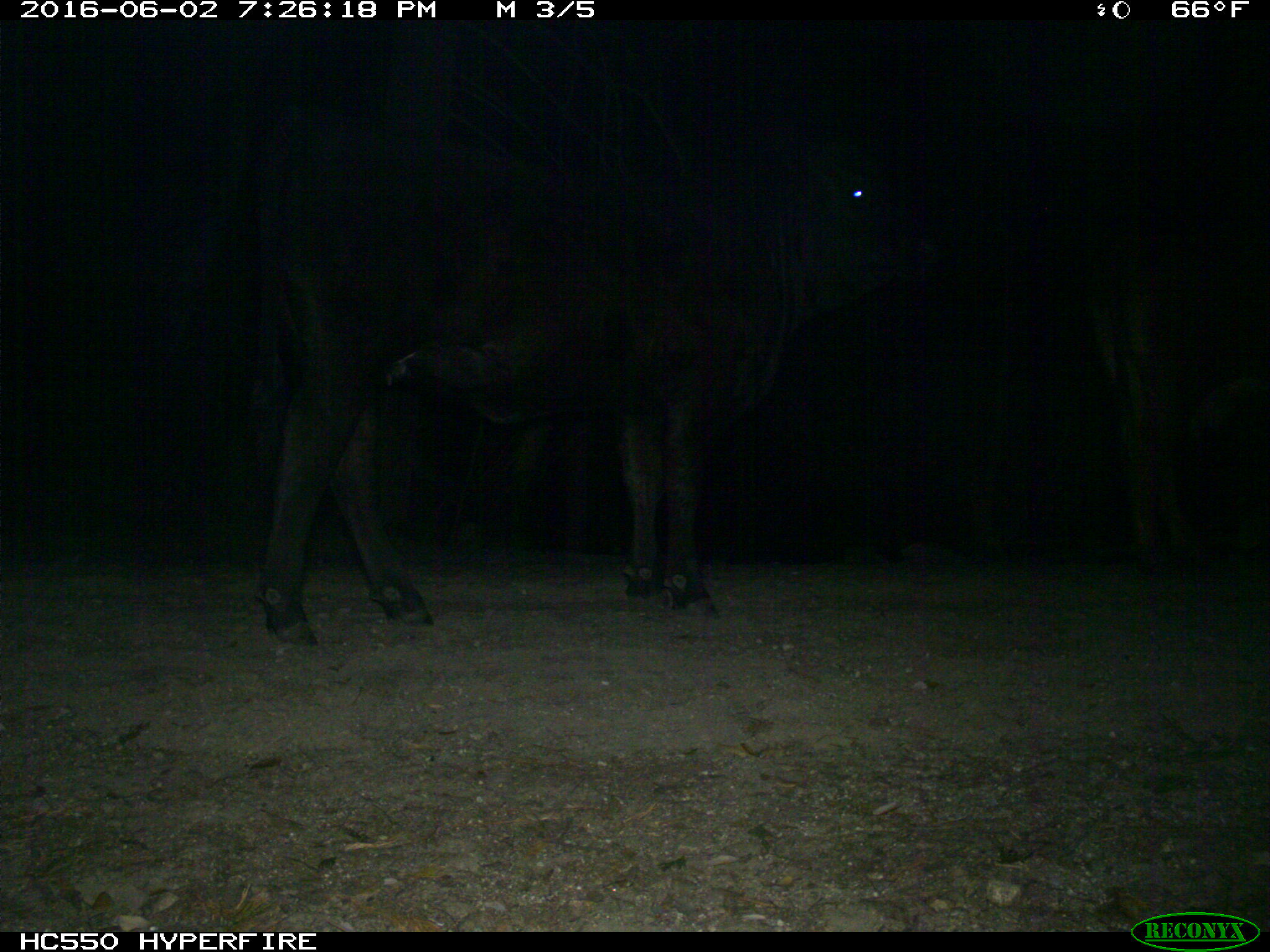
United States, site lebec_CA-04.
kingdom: Animalia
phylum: Chordata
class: Mammalia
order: Artiodactyla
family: Bovidae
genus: Bos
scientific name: Bos taurus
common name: domestic cow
Bos taurus (domestic cow).